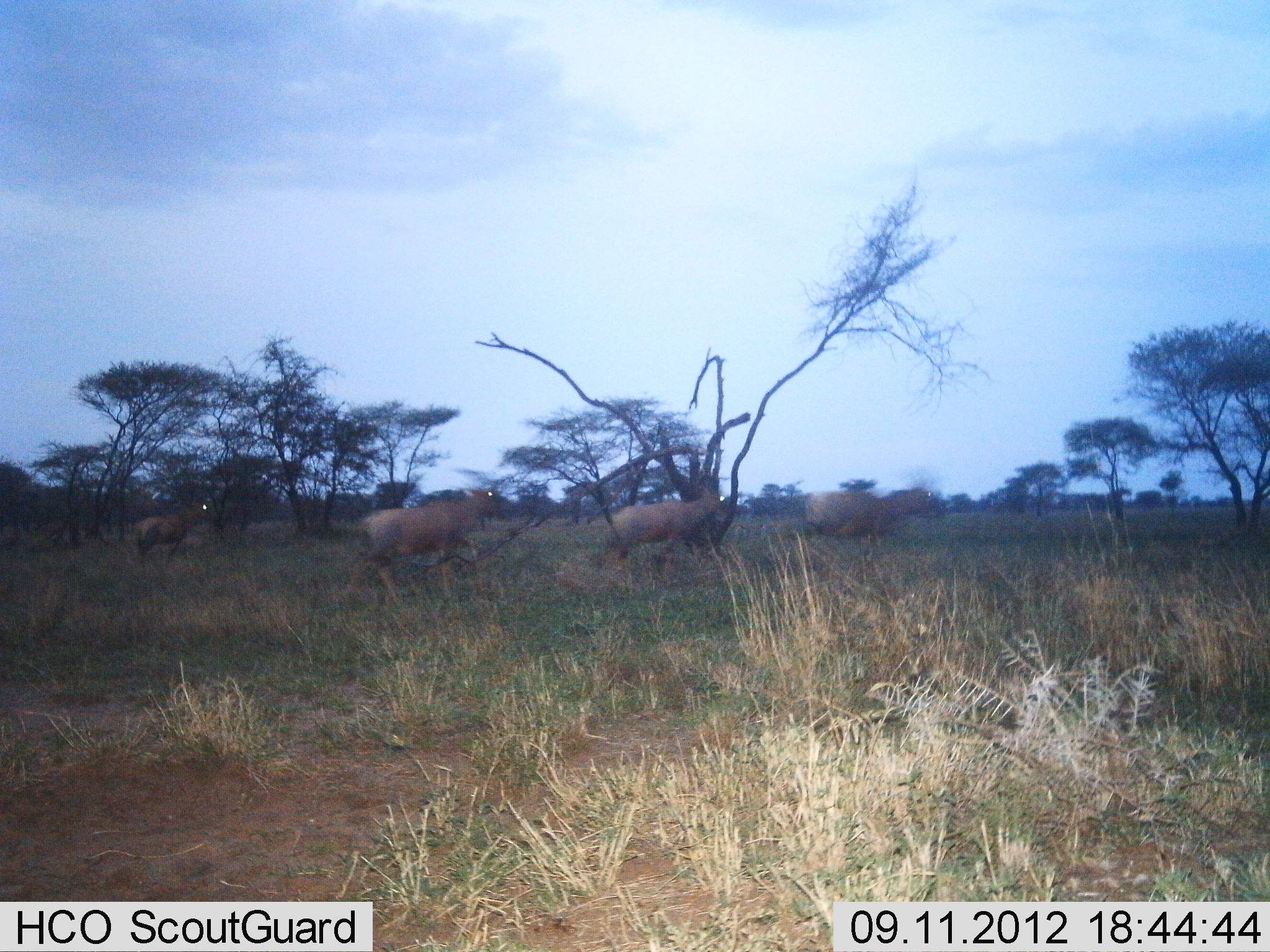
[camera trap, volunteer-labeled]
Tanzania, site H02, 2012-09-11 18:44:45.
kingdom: Animalia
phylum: Chordata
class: Mammalia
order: Artiodactyla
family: Bovidae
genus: Damaliscus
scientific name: Damaliscus lunatus jimela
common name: topi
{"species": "topi (Damaliscus lunatus jimela)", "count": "4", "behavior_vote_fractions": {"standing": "0%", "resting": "0%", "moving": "100%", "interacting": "0%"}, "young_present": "0%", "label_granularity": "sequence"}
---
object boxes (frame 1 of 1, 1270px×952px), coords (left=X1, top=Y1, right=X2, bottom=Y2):
animal: (left=344, top=486, right=497, bottom=602); (left=597, top=486, right=732, bottom=585); (left=802, top=487, right=937, bottom=545); (left=131, top=498, right=219, bottom=562)